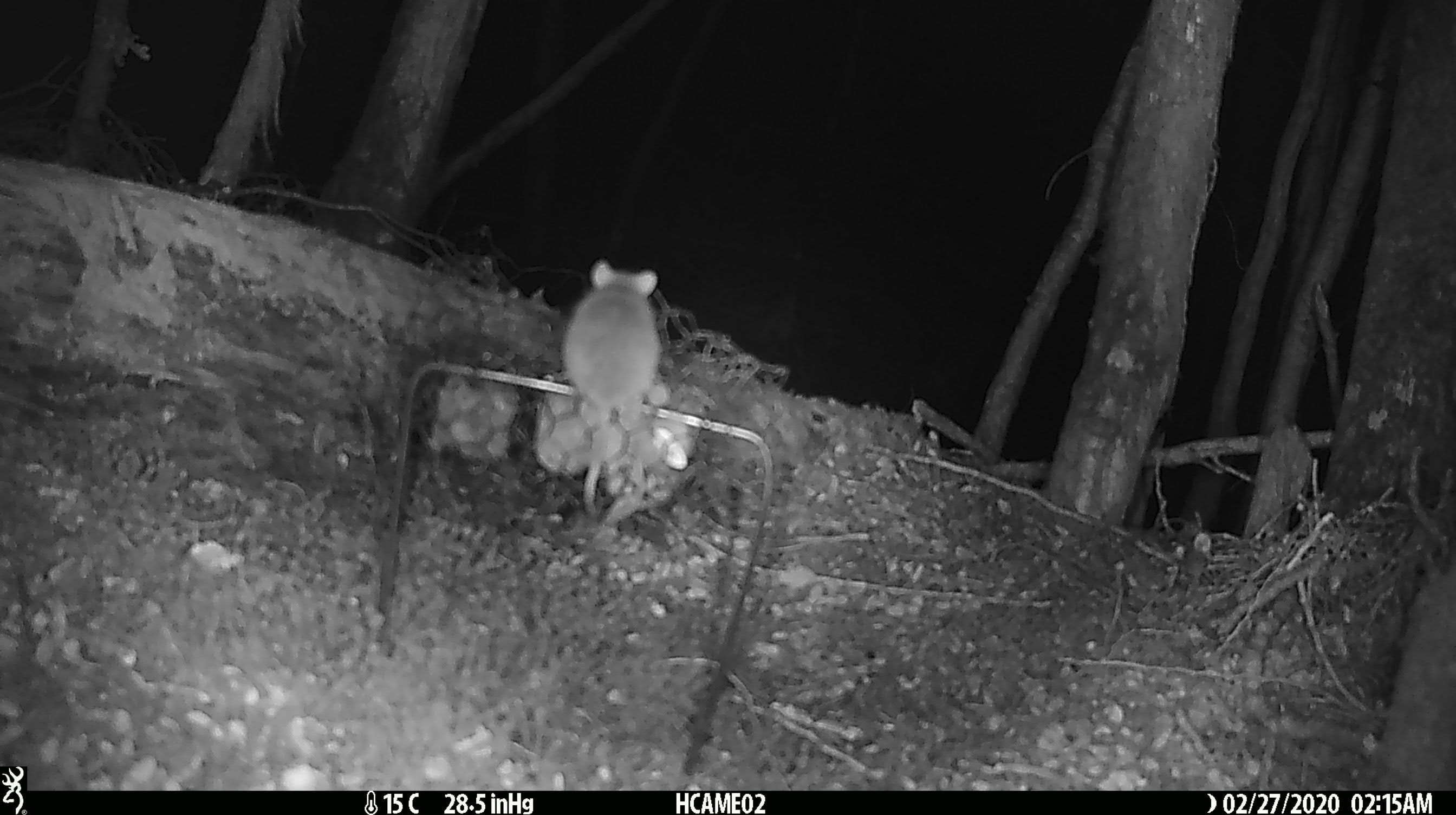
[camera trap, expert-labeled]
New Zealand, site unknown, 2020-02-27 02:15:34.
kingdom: Animalia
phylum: Chordata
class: Mammalia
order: Rodentia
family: Muridae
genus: Mus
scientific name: Mus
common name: mouse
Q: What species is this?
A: Mouse (Mus).